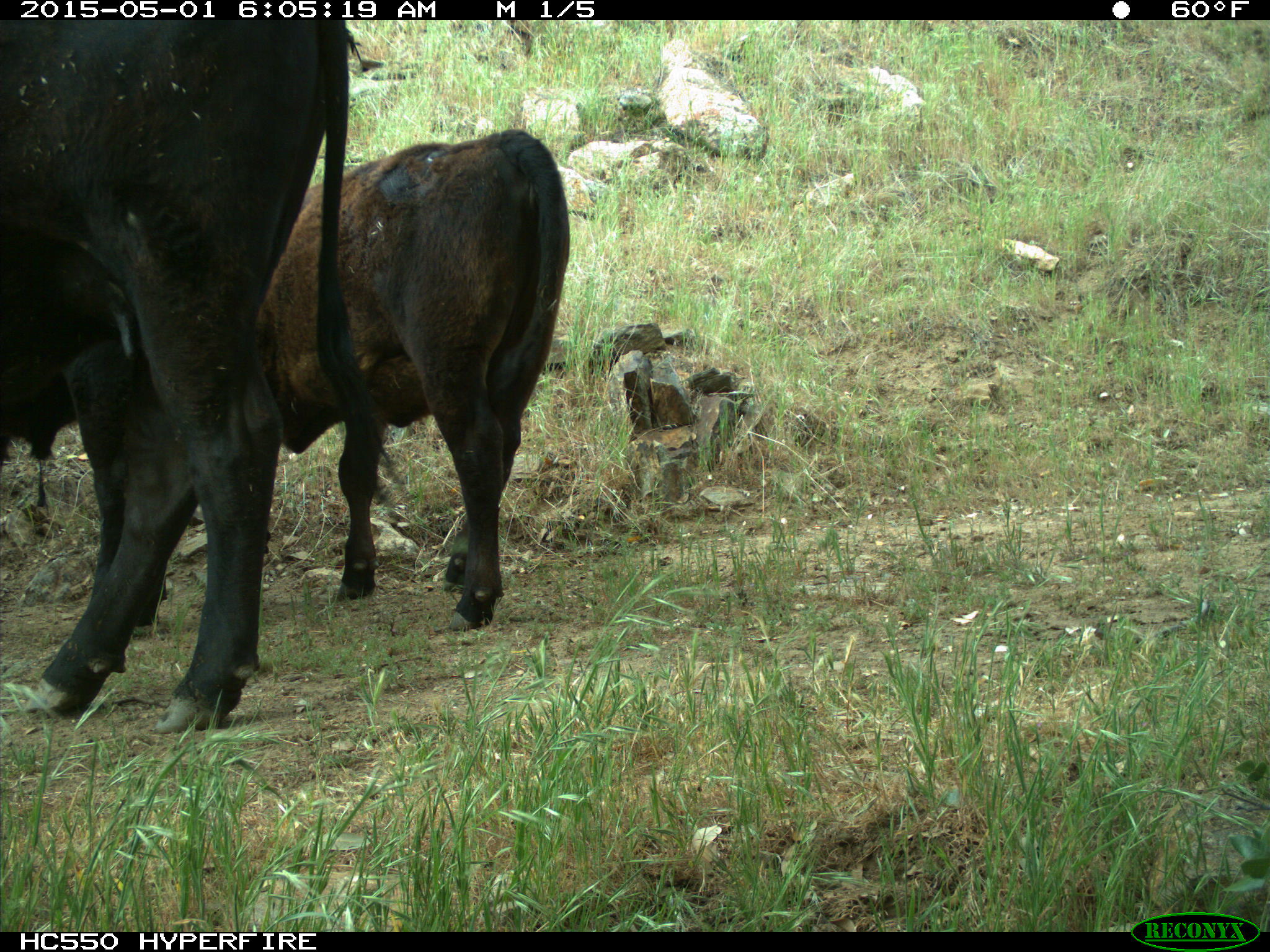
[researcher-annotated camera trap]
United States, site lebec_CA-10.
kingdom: Animalia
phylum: Chordata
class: Mammalia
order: Artiodactyla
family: Bovidae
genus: Bos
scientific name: Bos taurus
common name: domestic cow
Bos taurus (domestic cow).